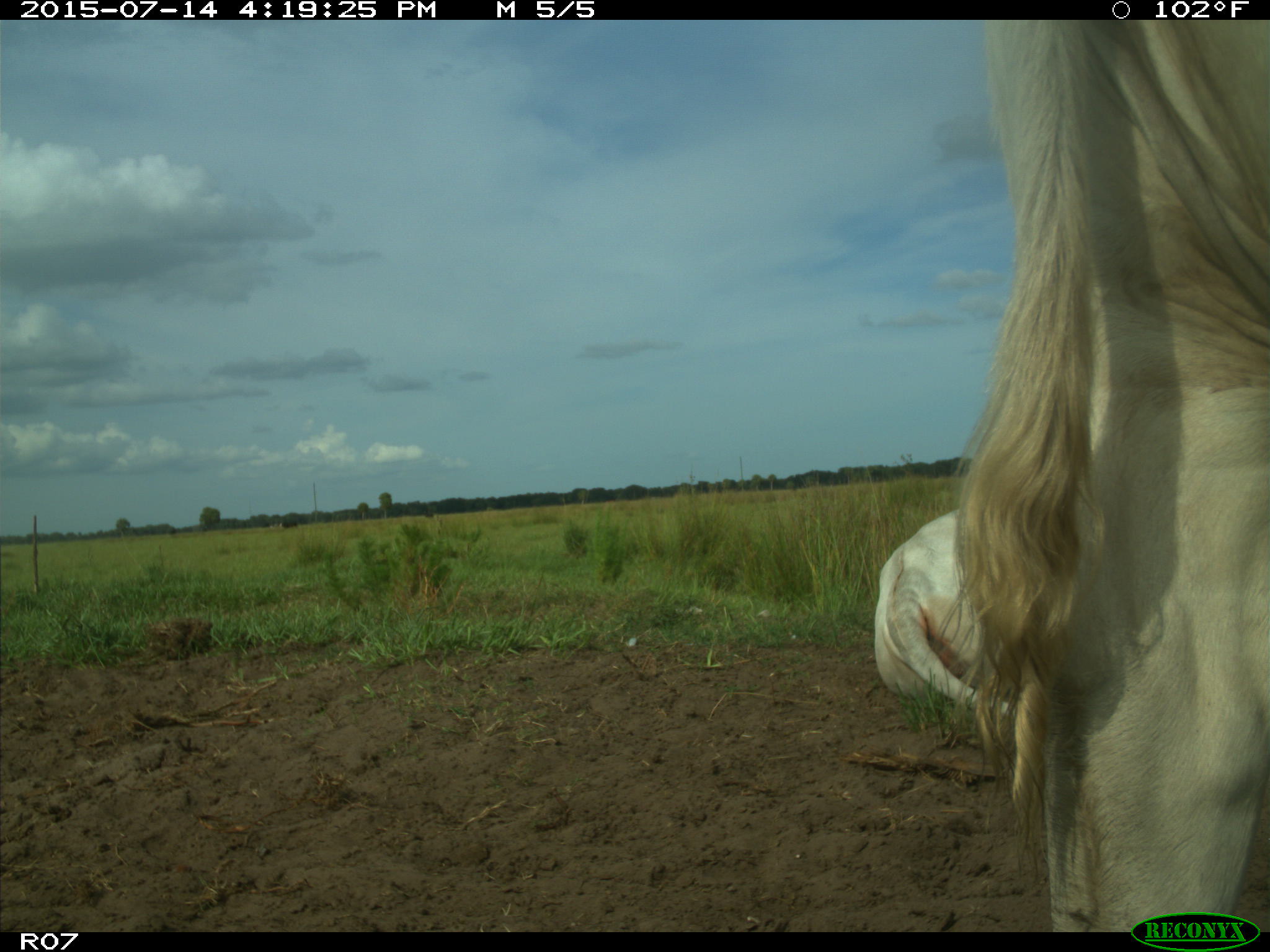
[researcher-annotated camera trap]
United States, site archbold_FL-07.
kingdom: Animalia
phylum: Chordata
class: Mammalia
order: Artiodactyla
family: Bovidae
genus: Bos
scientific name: Bos taurus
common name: domestic cow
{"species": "Bos taurus (domestic cow)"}